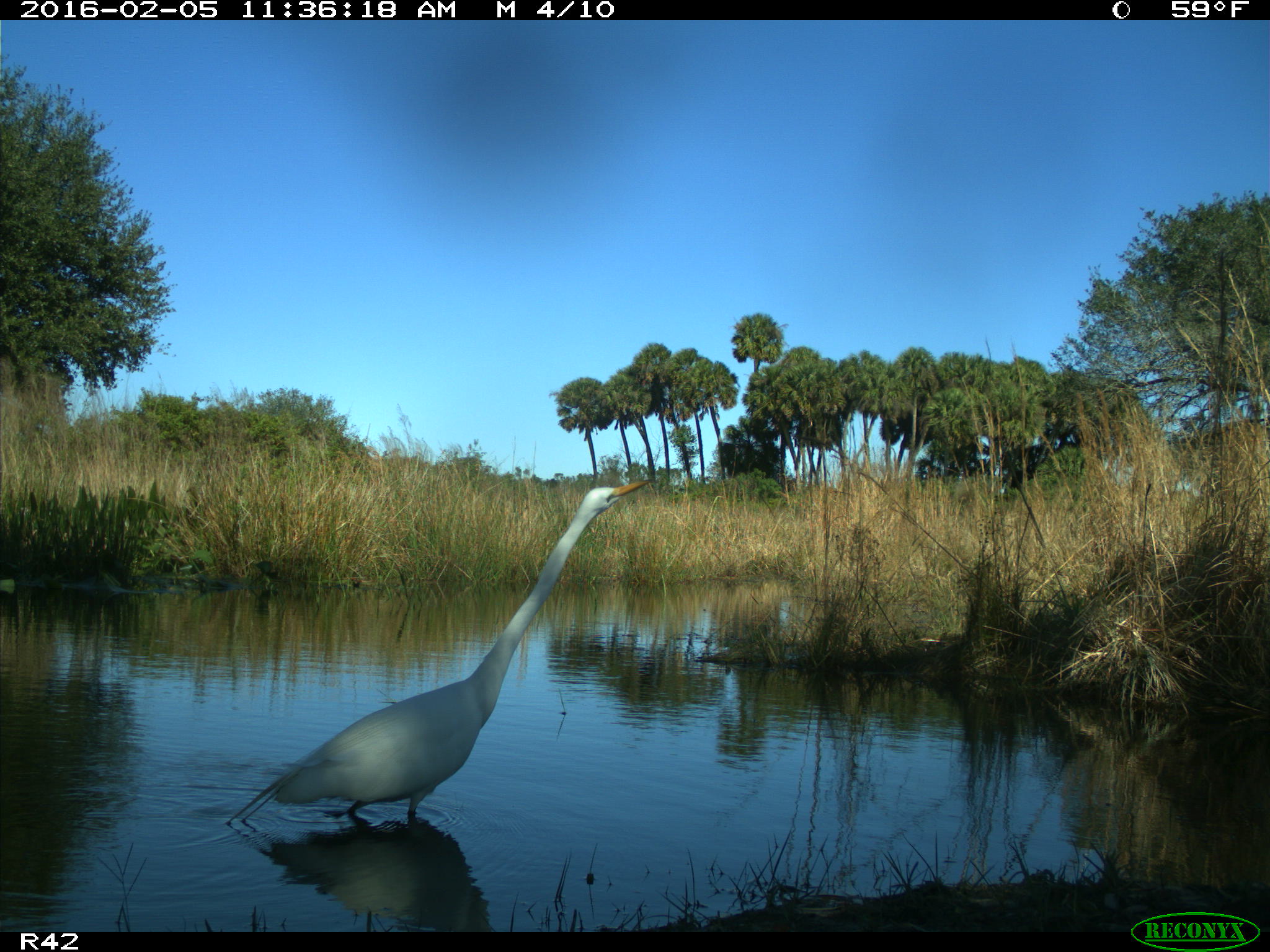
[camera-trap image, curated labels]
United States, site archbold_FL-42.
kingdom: Animalia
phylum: Chordata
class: Aves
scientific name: Aves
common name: birds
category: unidentified bird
Unidentified bird (birds) (Aves).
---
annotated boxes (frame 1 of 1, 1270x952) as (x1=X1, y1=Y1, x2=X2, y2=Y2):
animal: (x1=224, y1=480, x2=652, y2=826)